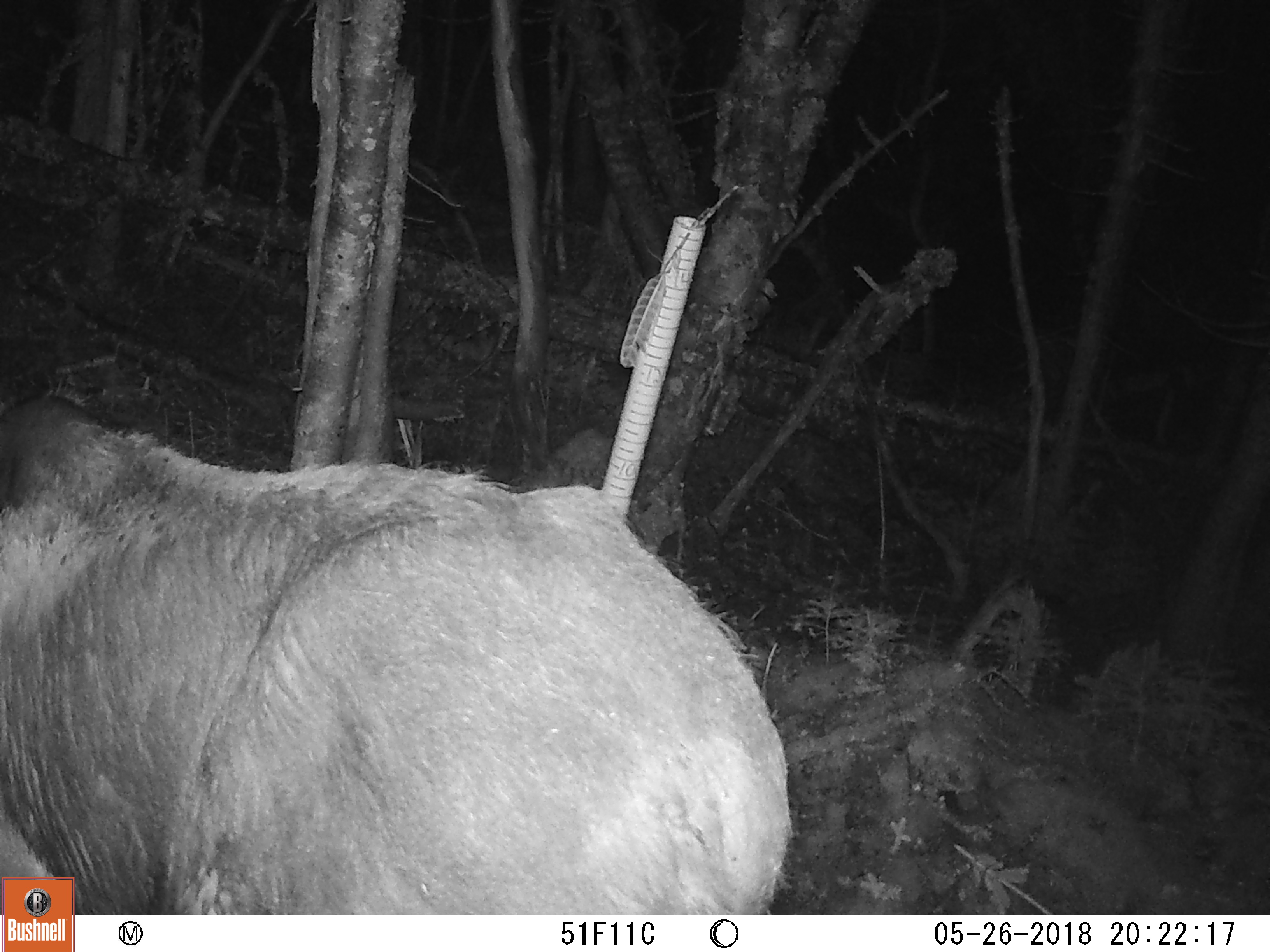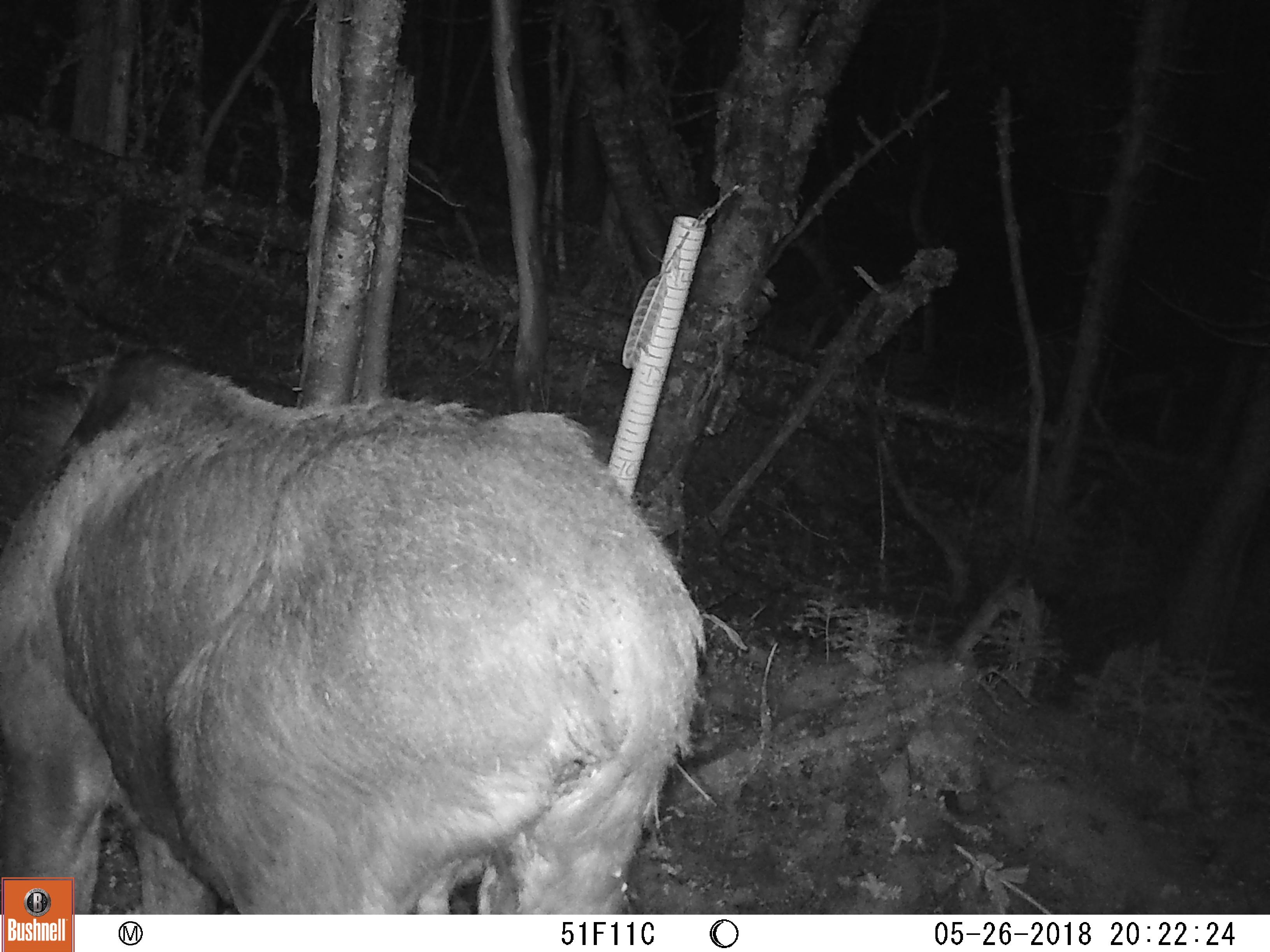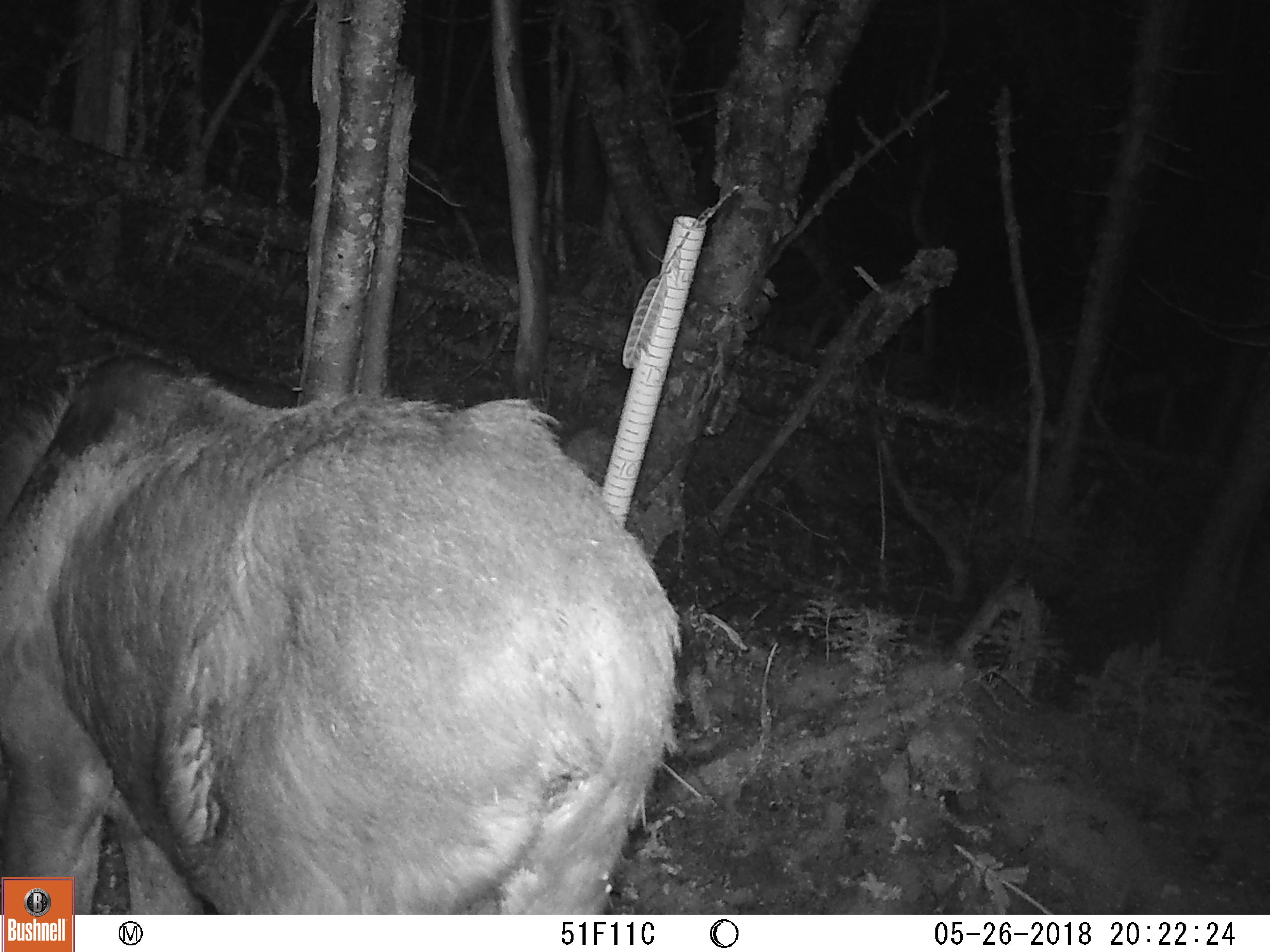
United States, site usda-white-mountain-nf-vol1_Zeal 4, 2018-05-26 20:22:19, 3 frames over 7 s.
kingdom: Animalia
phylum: Chordata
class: Mammalia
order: Artiodactyla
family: Cervidae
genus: Alces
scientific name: Alces alces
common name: moose